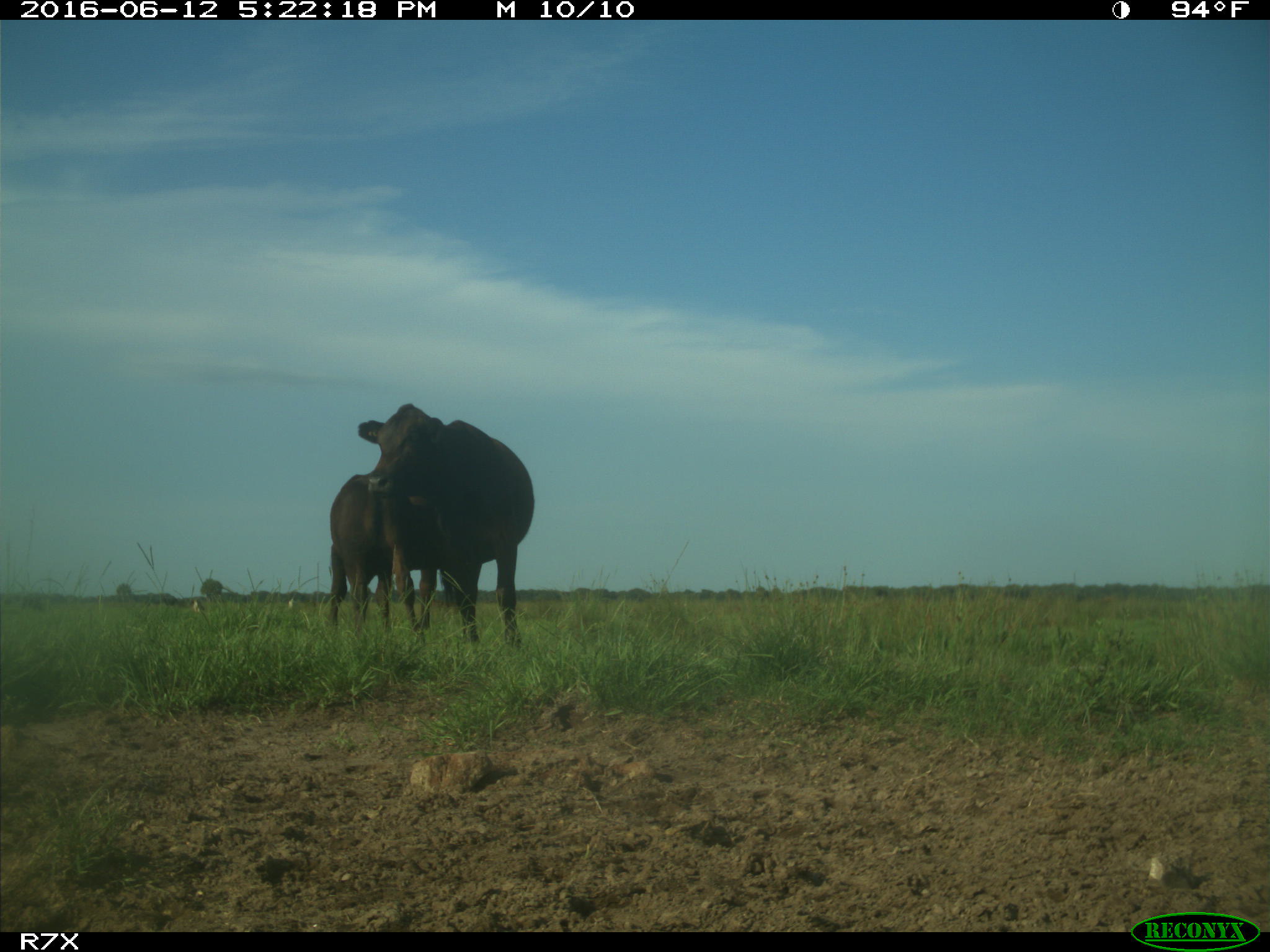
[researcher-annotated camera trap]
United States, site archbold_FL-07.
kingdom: Animalia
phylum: Chordata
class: Mammalia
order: Artiodactyla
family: Bovidae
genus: Bos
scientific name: Bos taurus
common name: domestic cow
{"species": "Bos taurus (domestic cow)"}